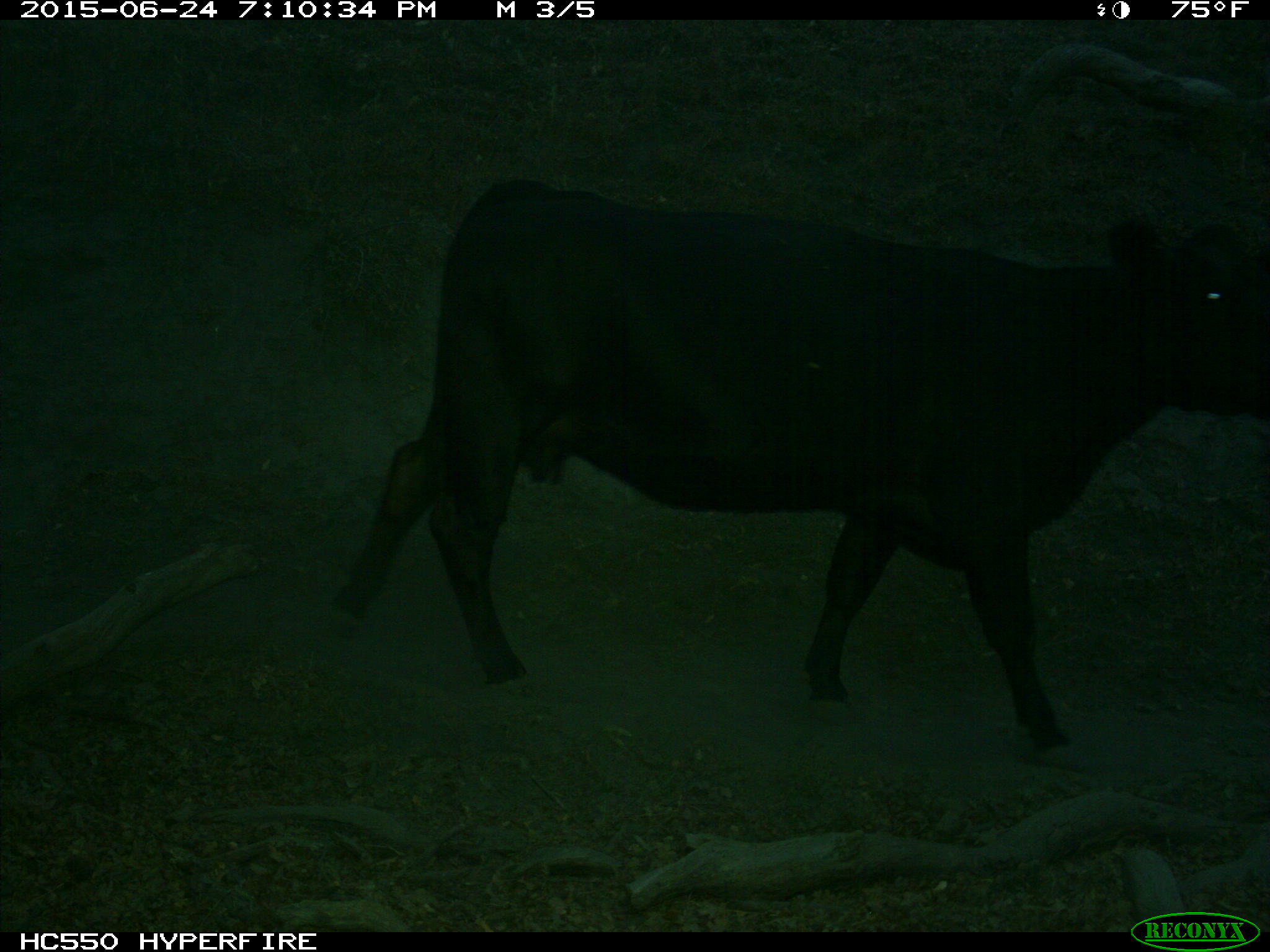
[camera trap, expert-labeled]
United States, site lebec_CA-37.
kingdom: Animalia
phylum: Chordata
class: Mammalia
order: Artiodactyla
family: Bovidae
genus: Bos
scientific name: Bos taurus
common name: domestic cow